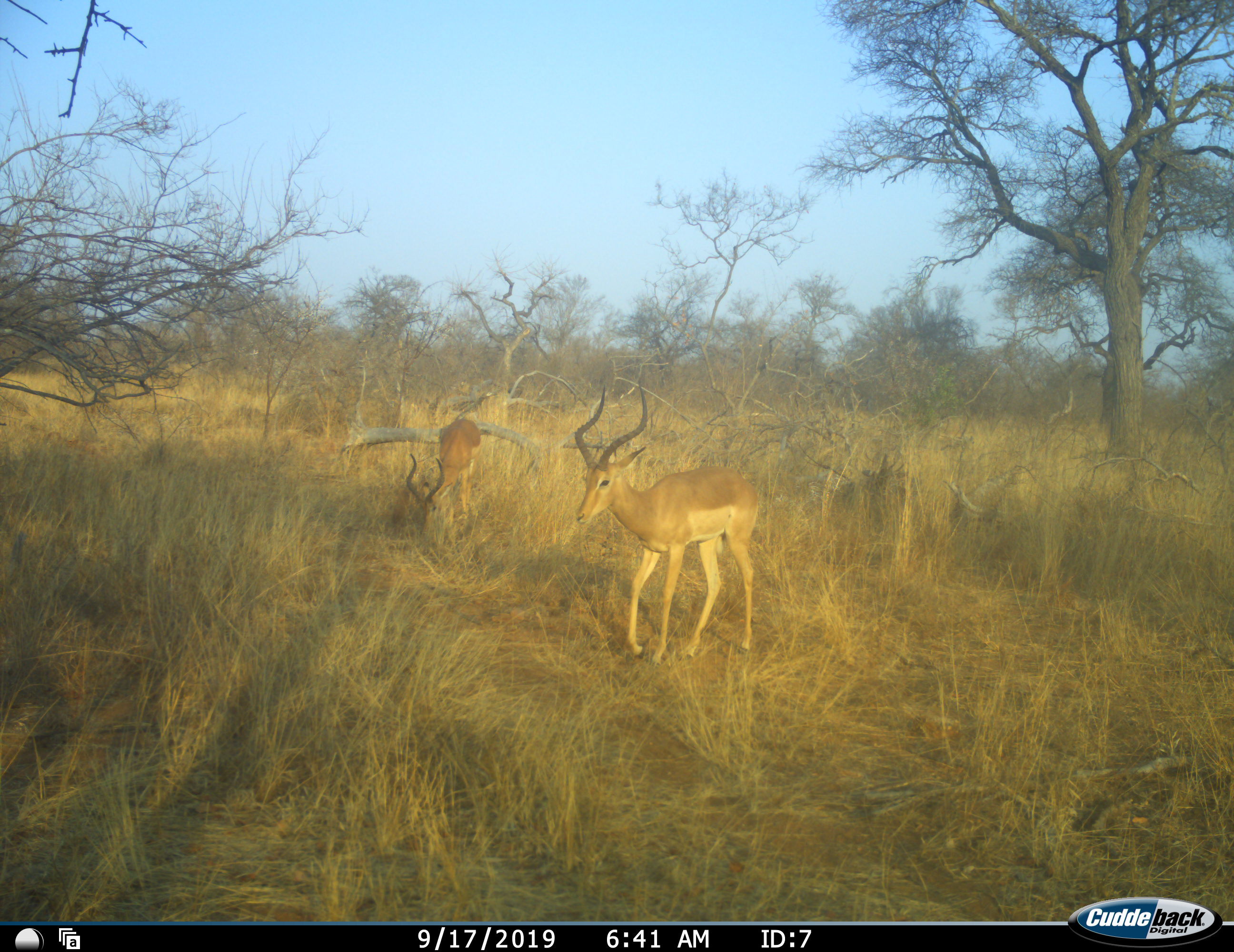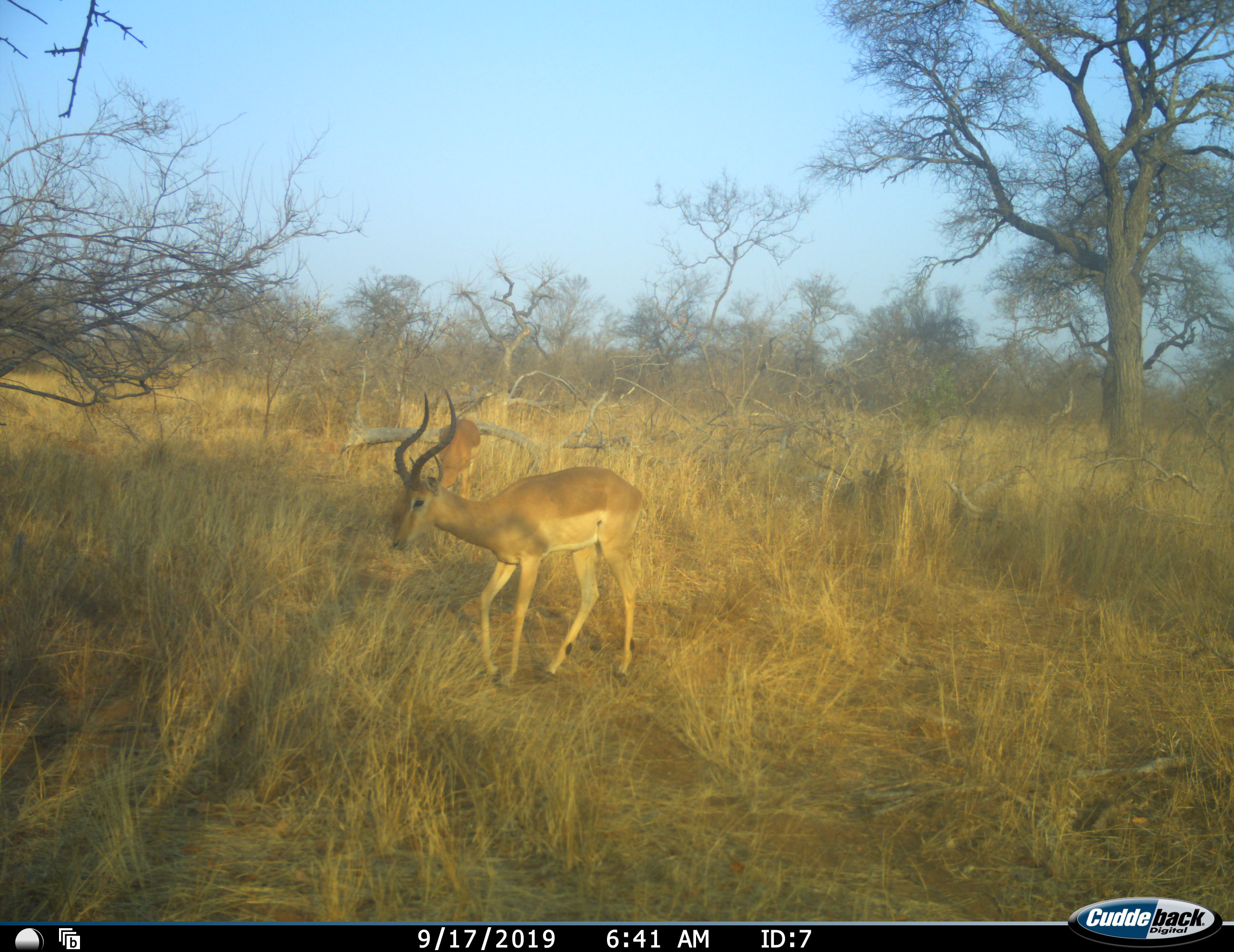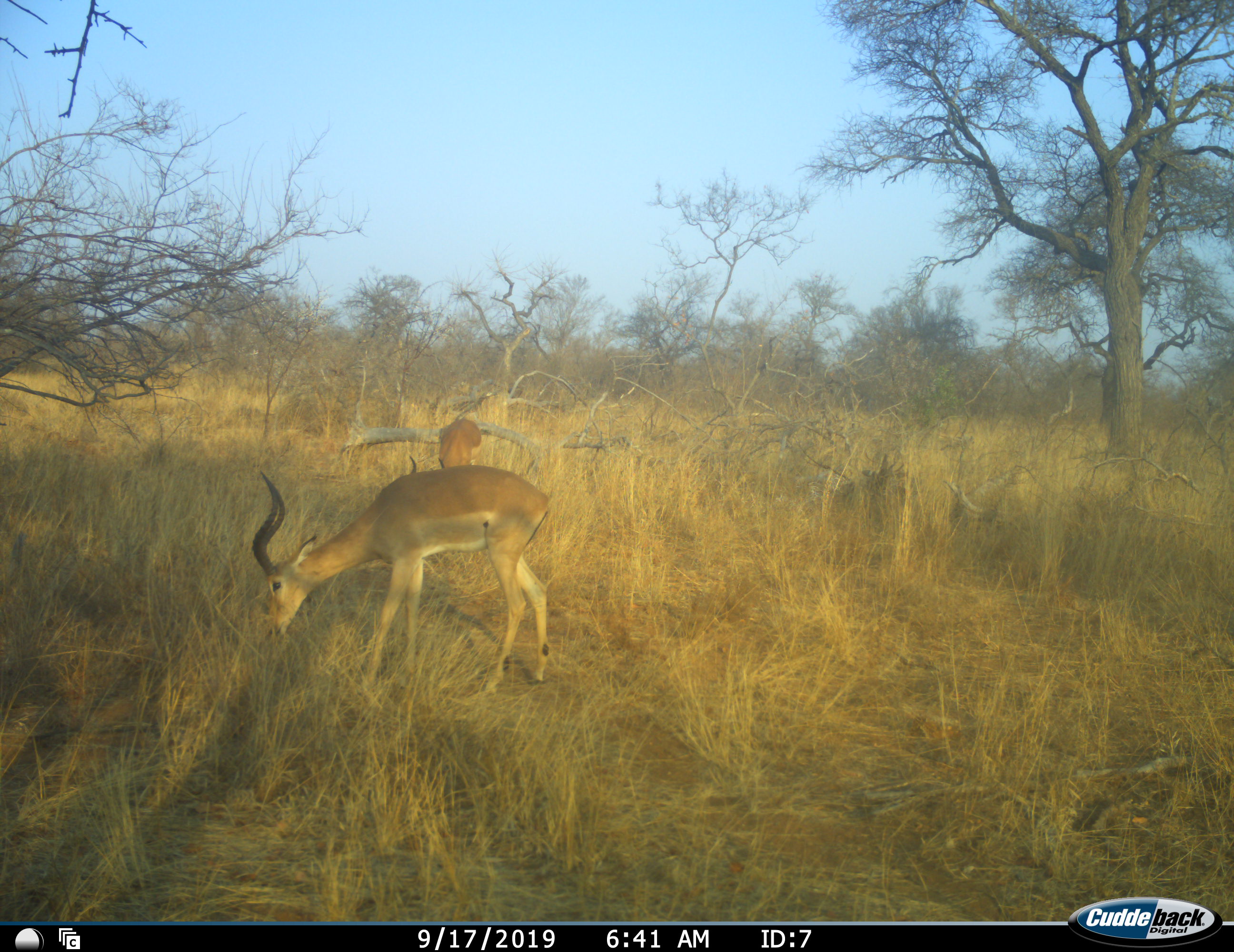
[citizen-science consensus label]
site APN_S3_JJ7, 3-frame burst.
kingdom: Animalia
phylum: Chordata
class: Mammalia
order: Artiodactyla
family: Bovidae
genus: Aepyceros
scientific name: Aepyceros melampus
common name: impala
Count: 2.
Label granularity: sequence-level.